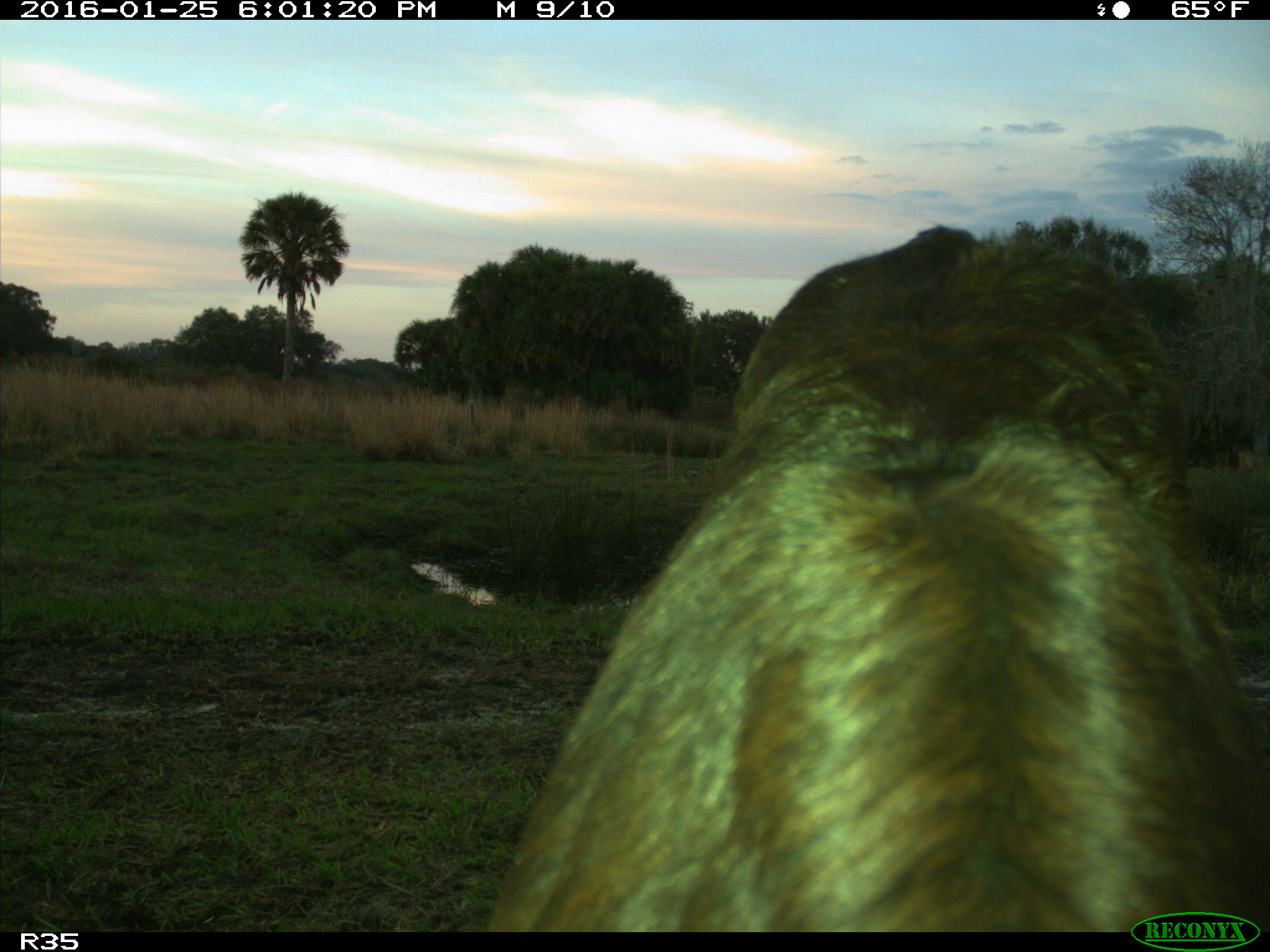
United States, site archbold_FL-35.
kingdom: Animalia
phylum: Chordata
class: Mammalia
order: Artiodactyla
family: Bovidae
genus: Bos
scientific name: Bos taurus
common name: domestic cow